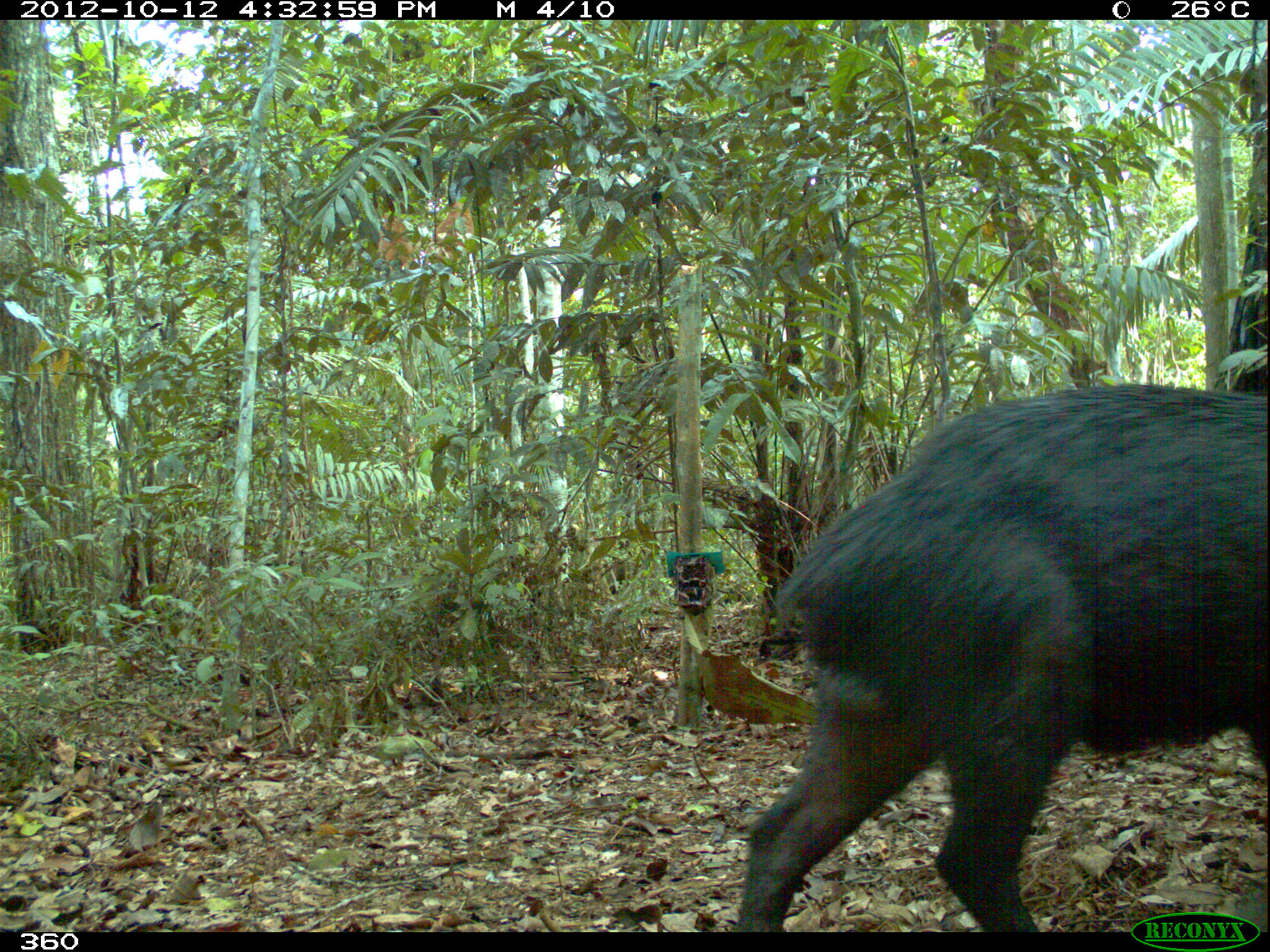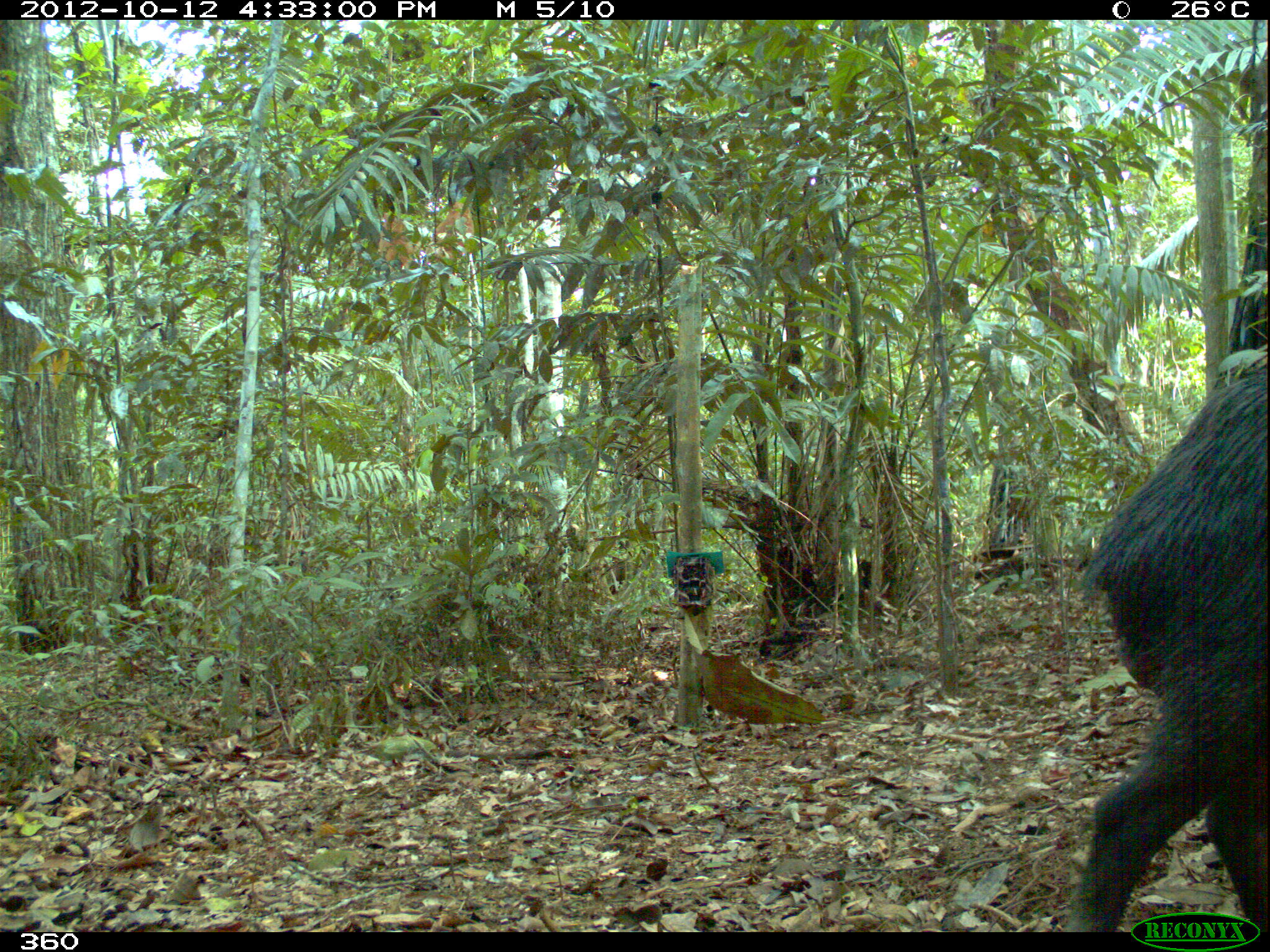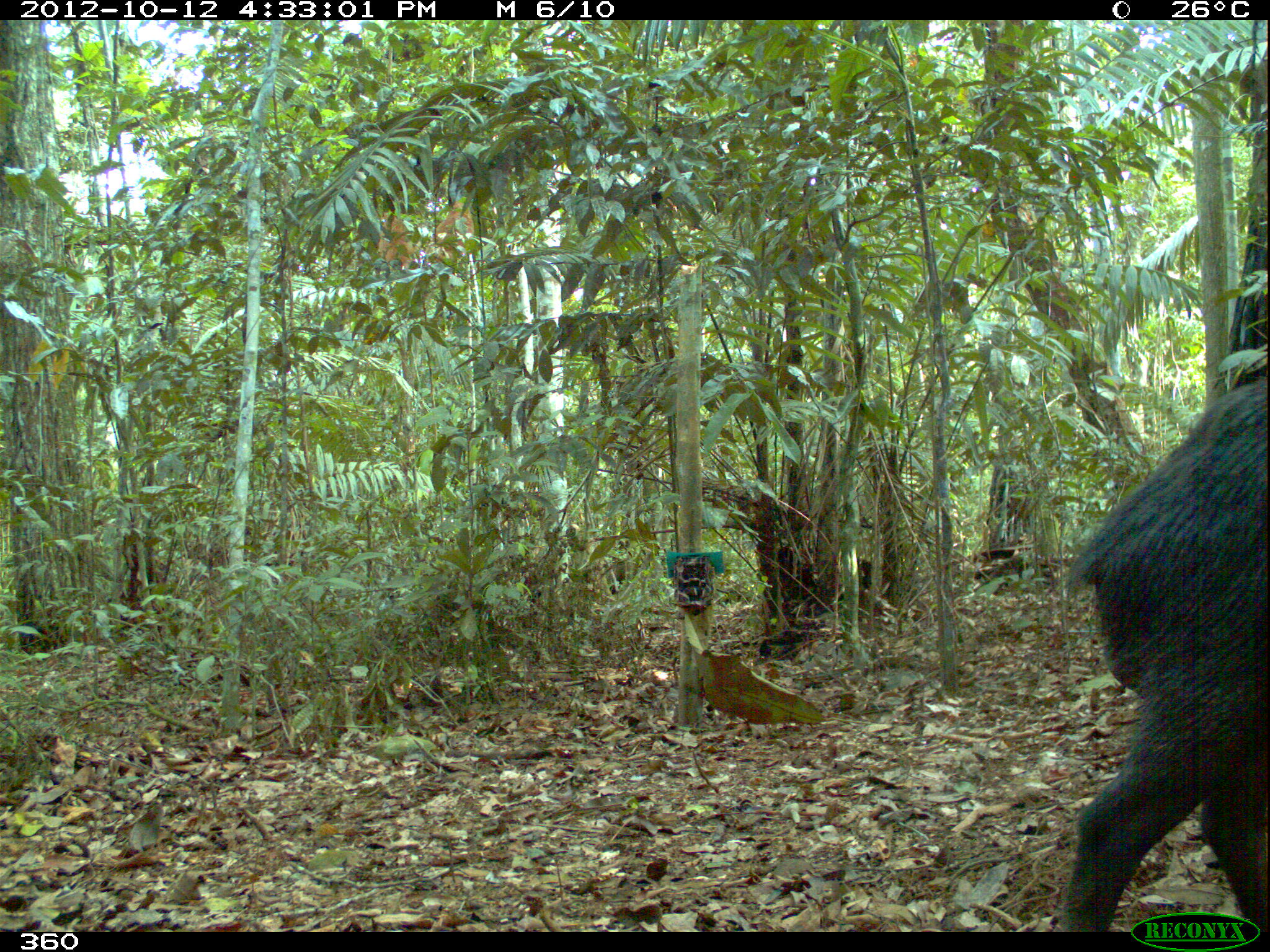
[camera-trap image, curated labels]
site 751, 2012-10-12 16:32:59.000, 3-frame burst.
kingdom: Animalia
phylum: Chordata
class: Mammalia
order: Artiodactyla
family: Tayassuidae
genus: Tayassu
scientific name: Tayassu pecari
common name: white-lipped peccary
Tayassu pecari (white-lipped peccary).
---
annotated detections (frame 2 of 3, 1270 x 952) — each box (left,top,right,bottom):
tayassu pecari: (1061,367,1268,931)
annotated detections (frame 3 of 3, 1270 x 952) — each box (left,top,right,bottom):
tayassu pecari: (1055,373,1266,932)